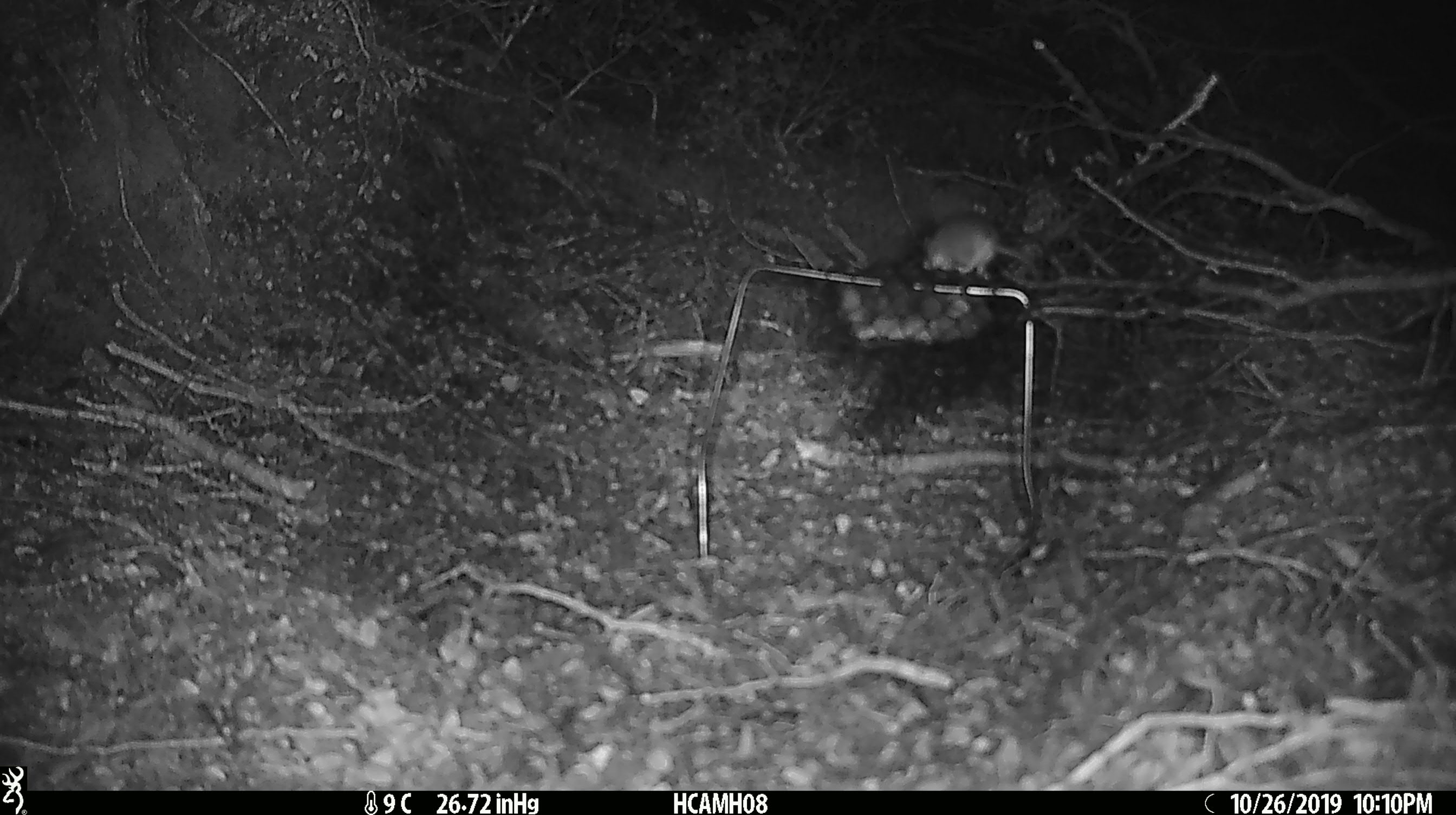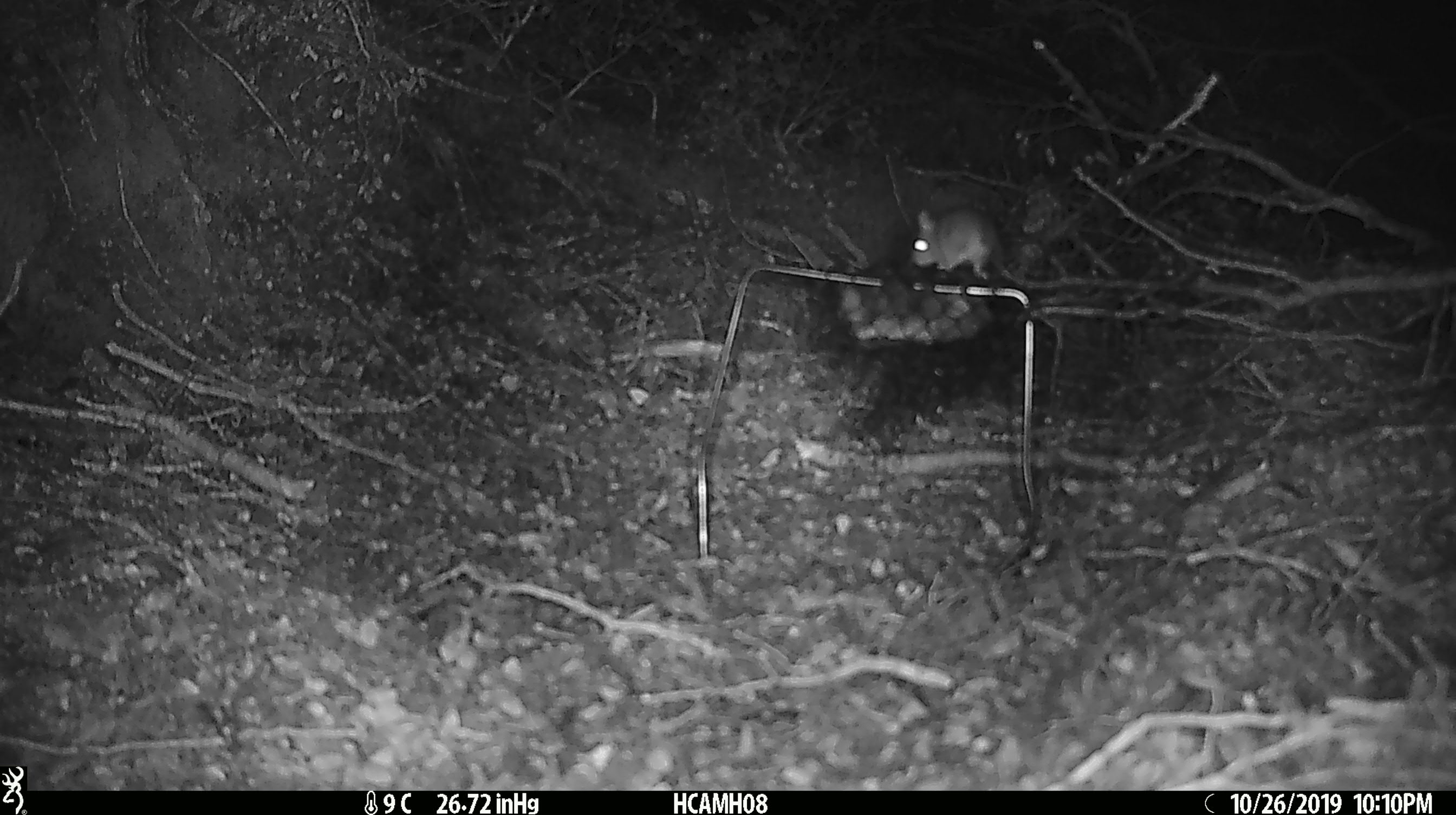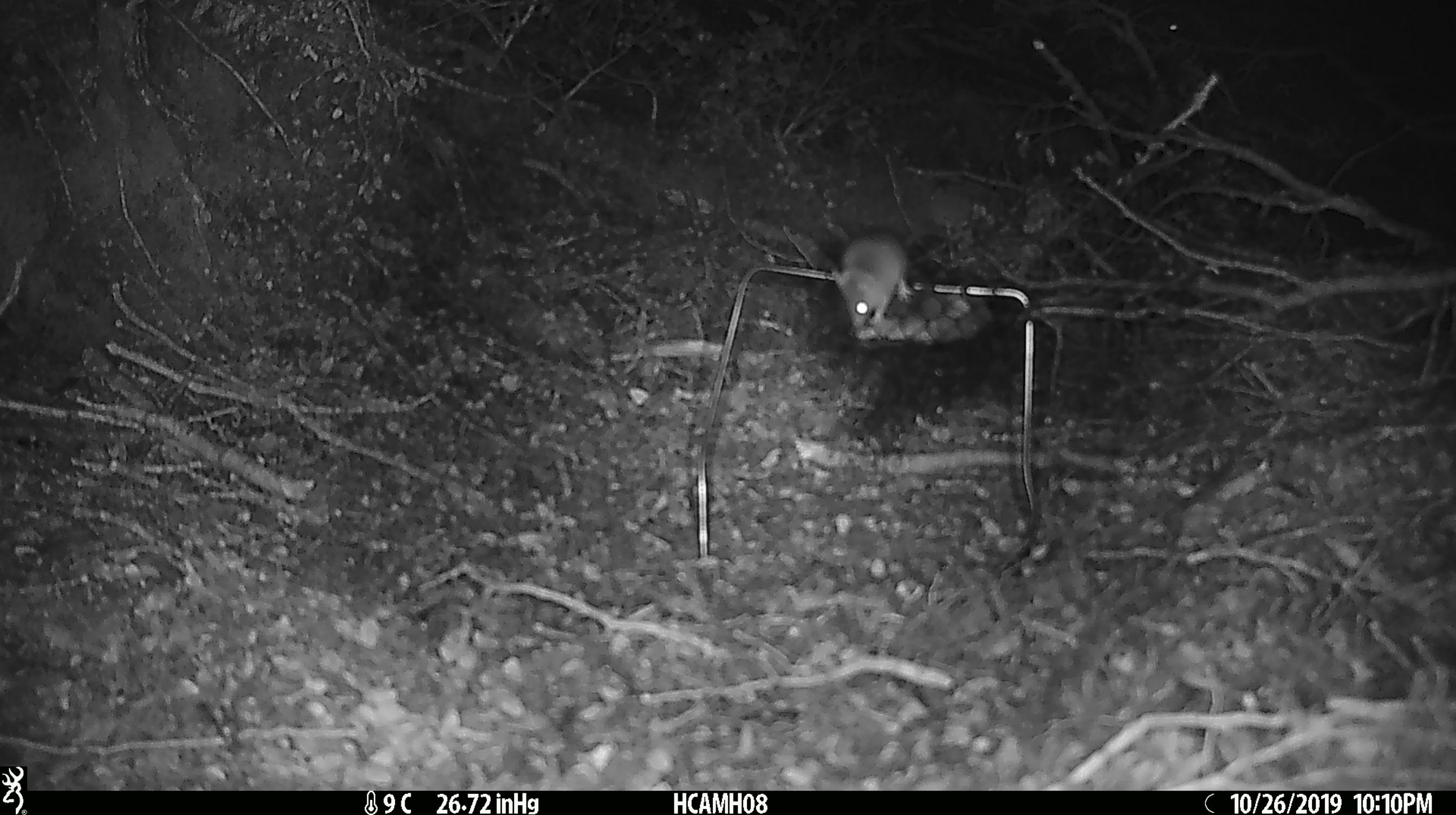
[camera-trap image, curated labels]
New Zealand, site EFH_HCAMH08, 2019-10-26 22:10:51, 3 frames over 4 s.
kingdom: Animalia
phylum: Chordata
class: Mammalia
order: Rodentia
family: Muridae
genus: Mus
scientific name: Mus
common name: mouse